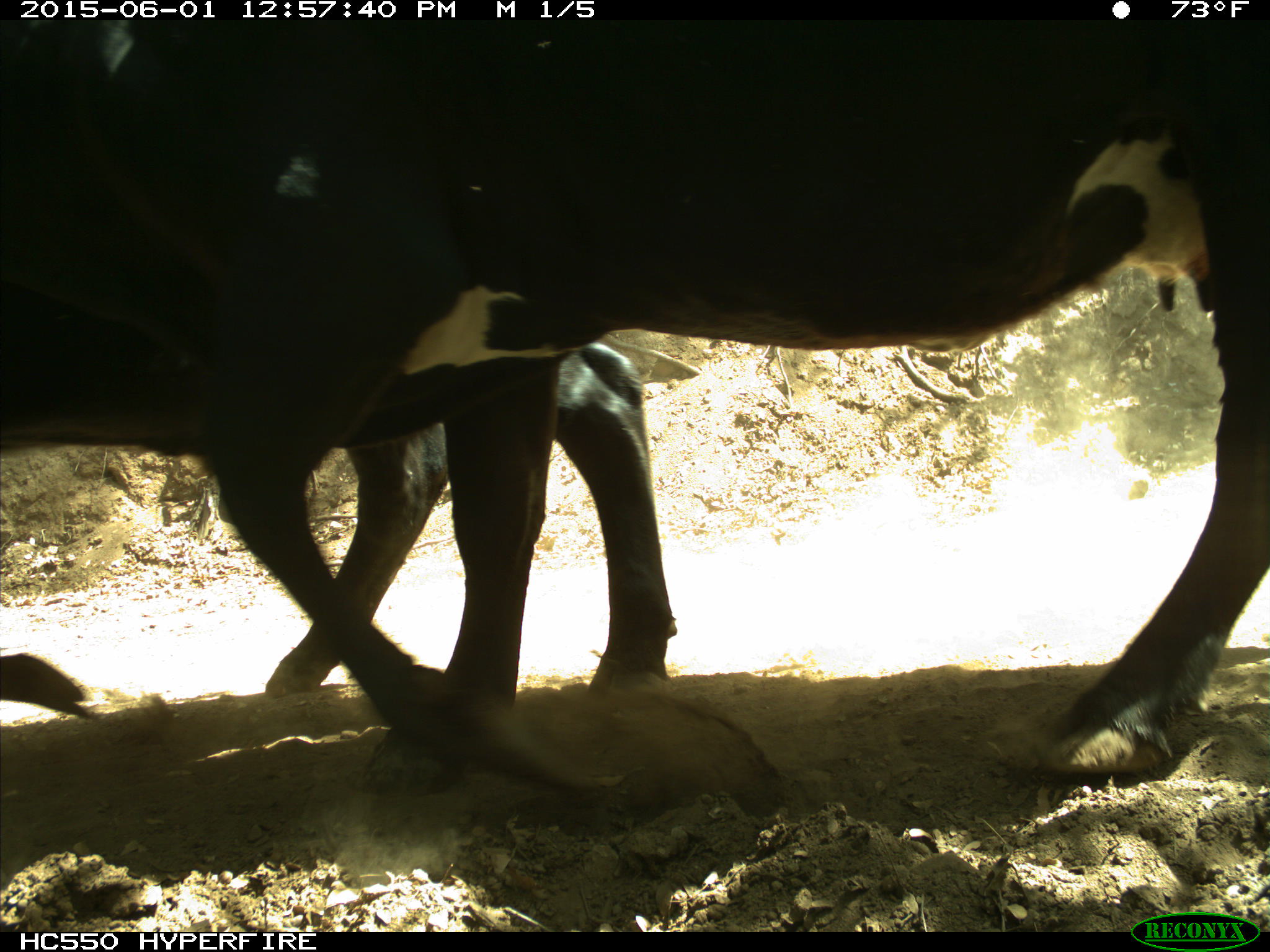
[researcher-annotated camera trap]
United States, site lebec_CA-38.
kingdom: Animalia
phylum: Chordata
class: Mammalia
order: Artiodactyla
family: Bovidae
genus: Bos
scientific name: Bos taurus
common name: domestic cow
Bos taurus (domestic cow).